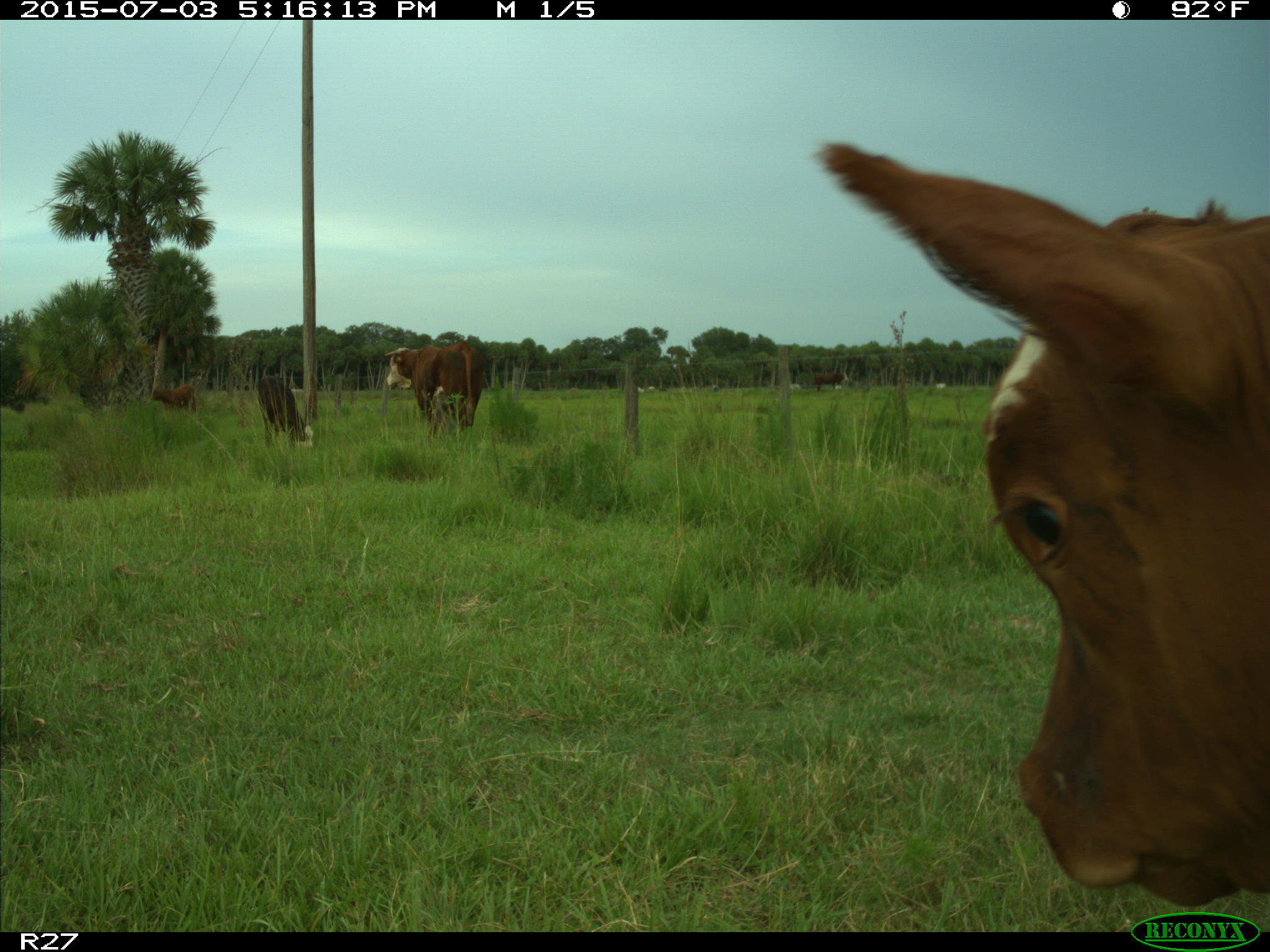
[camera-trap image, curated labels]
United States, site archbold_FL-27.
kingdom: Animalia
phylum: Chordata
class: Mammalia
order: Artiodactyla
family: Bovidae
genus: Bos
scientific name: Bos taurus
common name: domestic cow